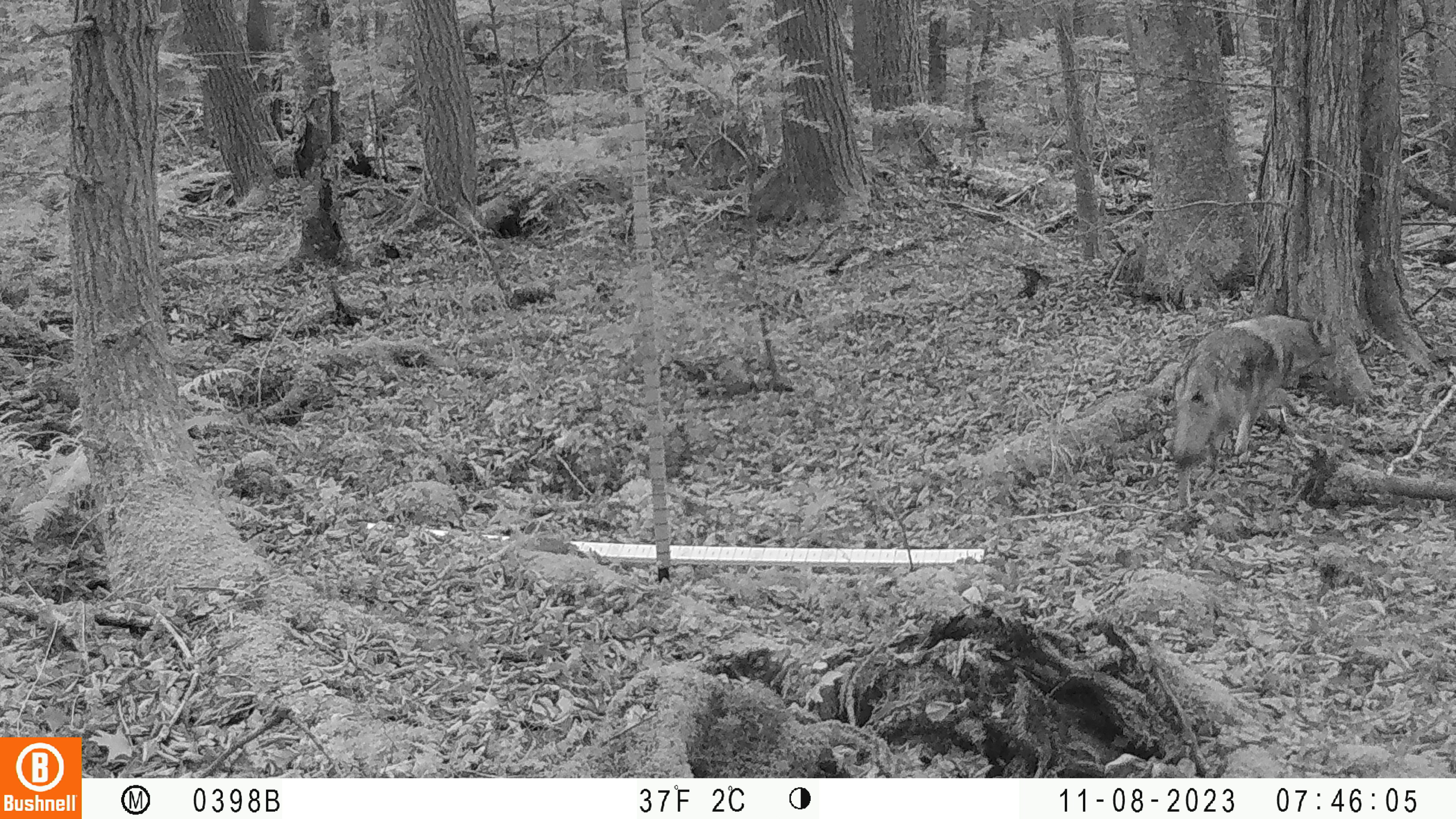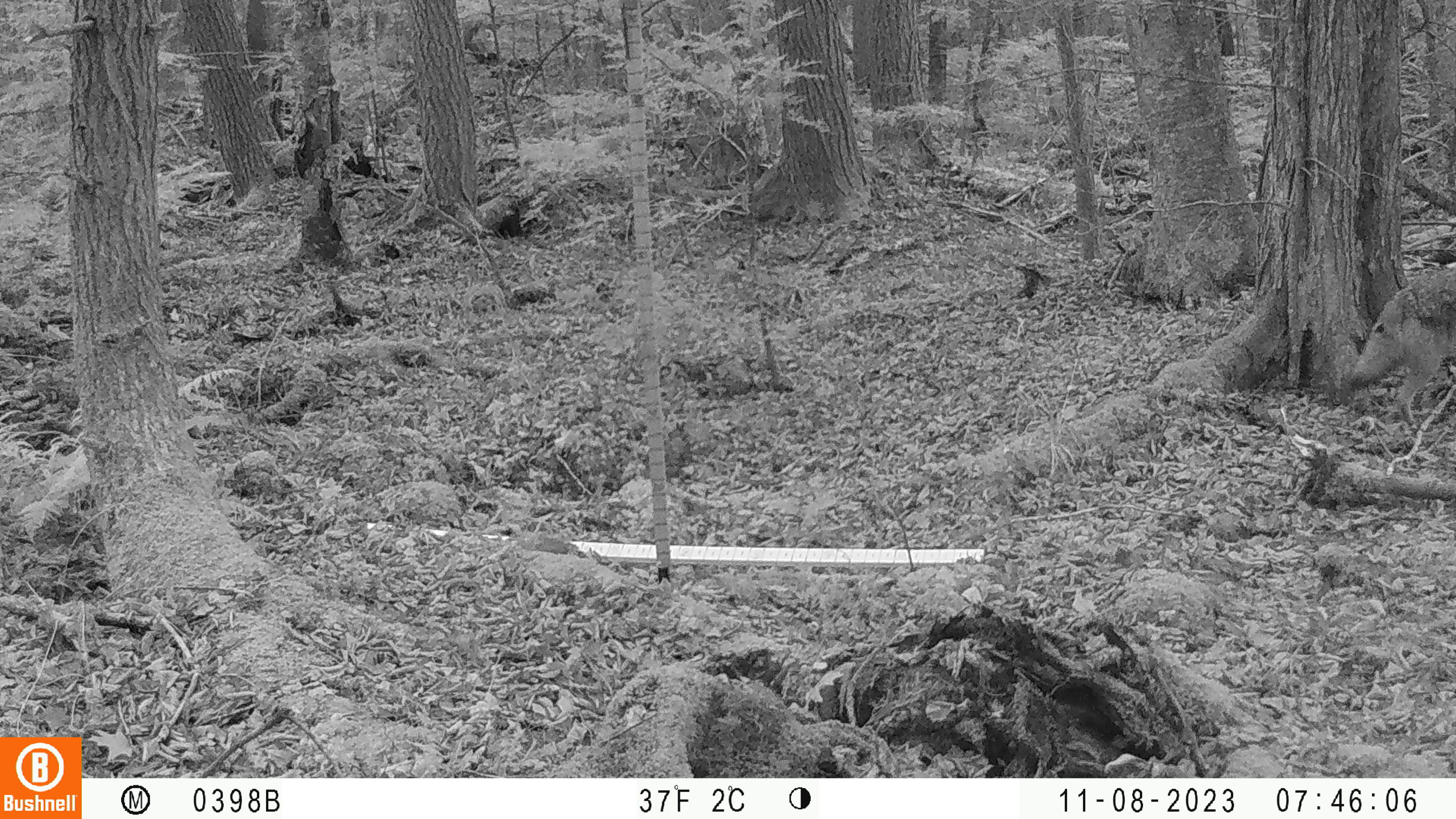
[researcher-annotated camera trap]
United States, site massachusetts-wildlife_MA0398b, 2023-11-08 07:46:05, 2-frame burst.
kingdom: Animalia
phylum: Chordata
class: Mammalia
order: Carnivora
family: Canidae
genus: Canis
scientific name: Canis latrans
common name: coyote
Coyote (Canis latrans).